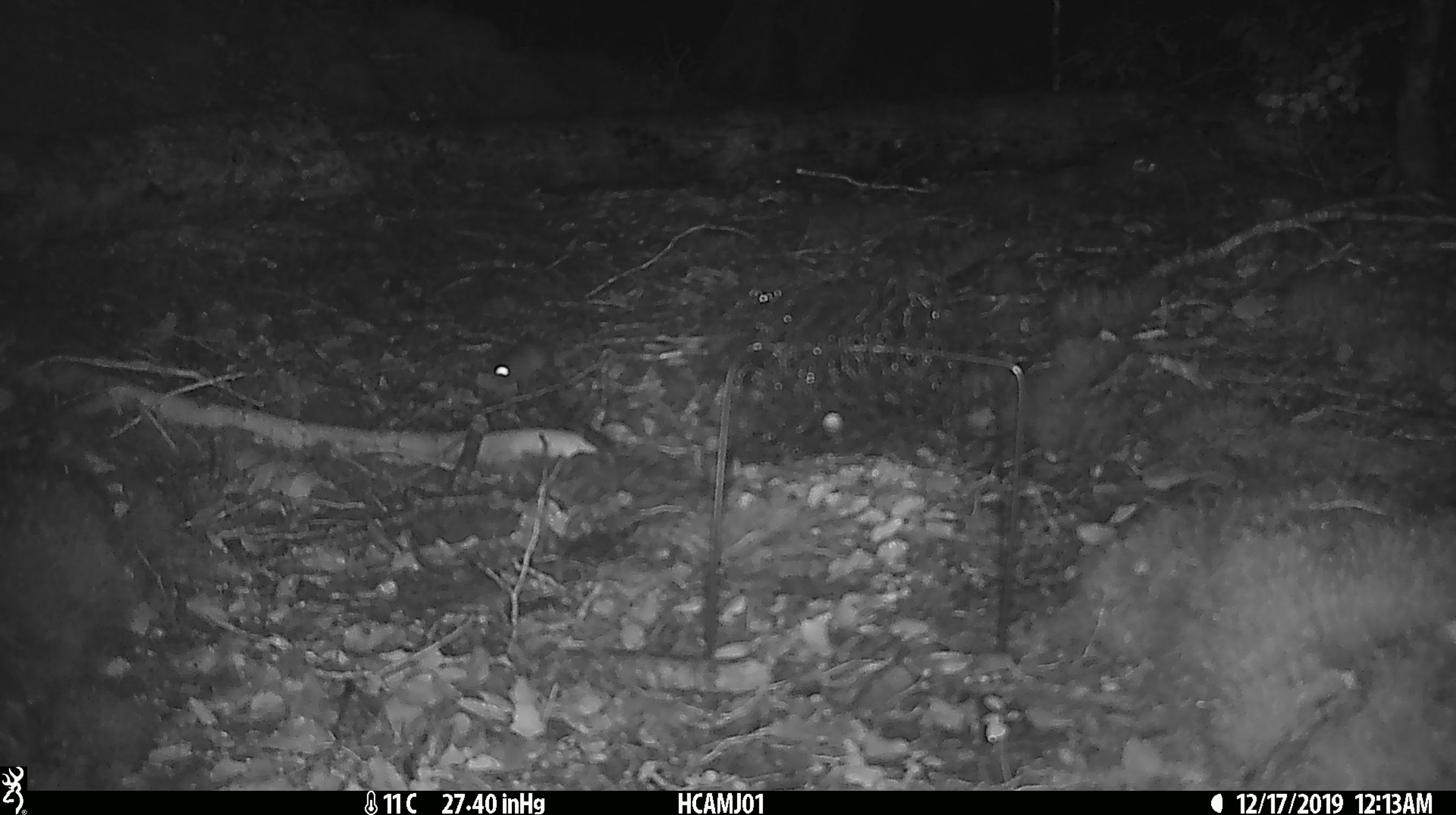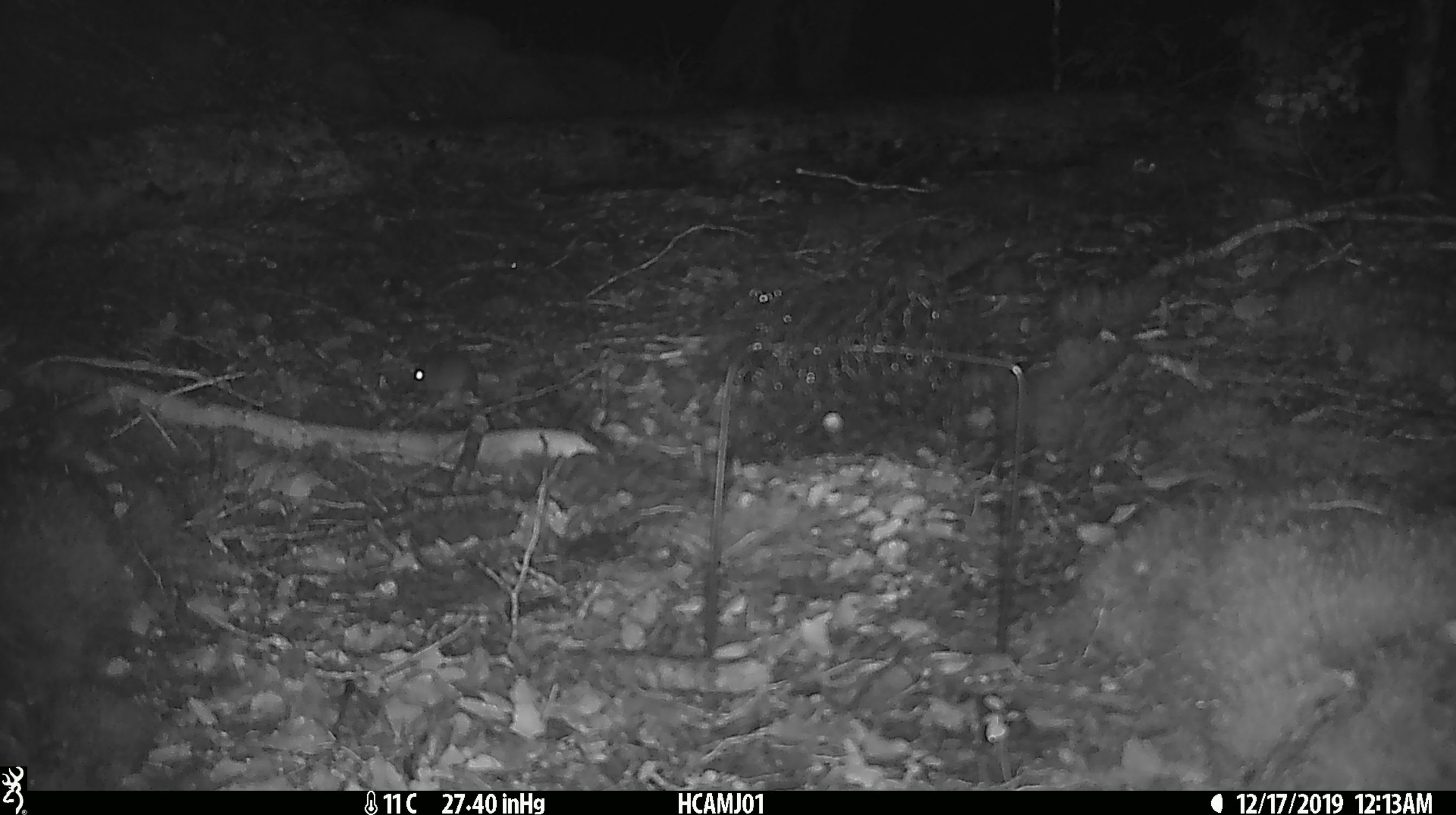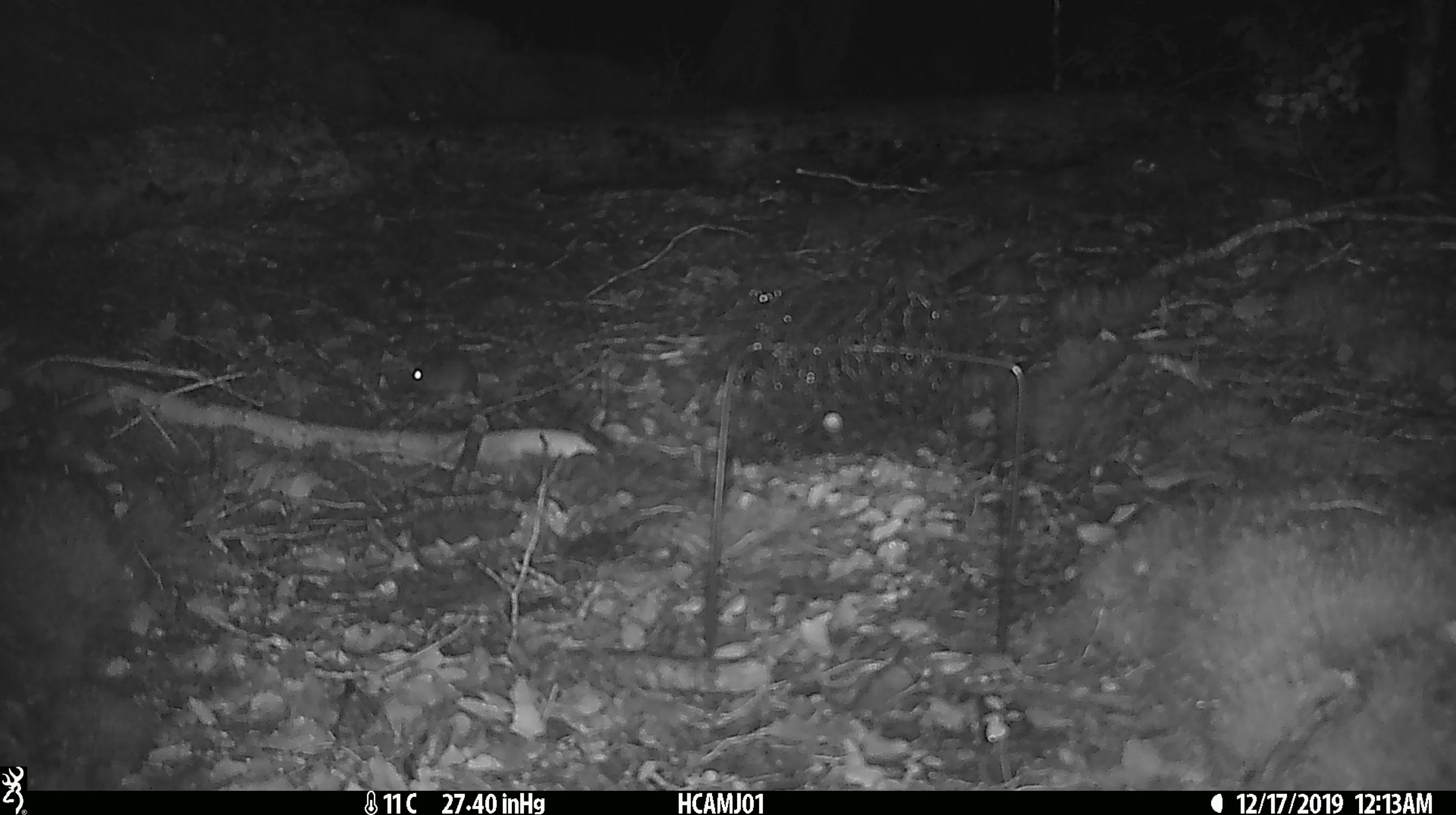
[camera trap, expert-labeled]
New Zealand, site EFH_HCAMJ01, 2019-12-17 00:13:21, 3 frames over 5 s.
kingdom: Animalia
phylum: Chordata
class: Mammalia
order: Rodentia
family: Muridae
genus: Mus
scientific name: Mus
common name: mouse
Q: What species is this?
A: Mouse (Mus).